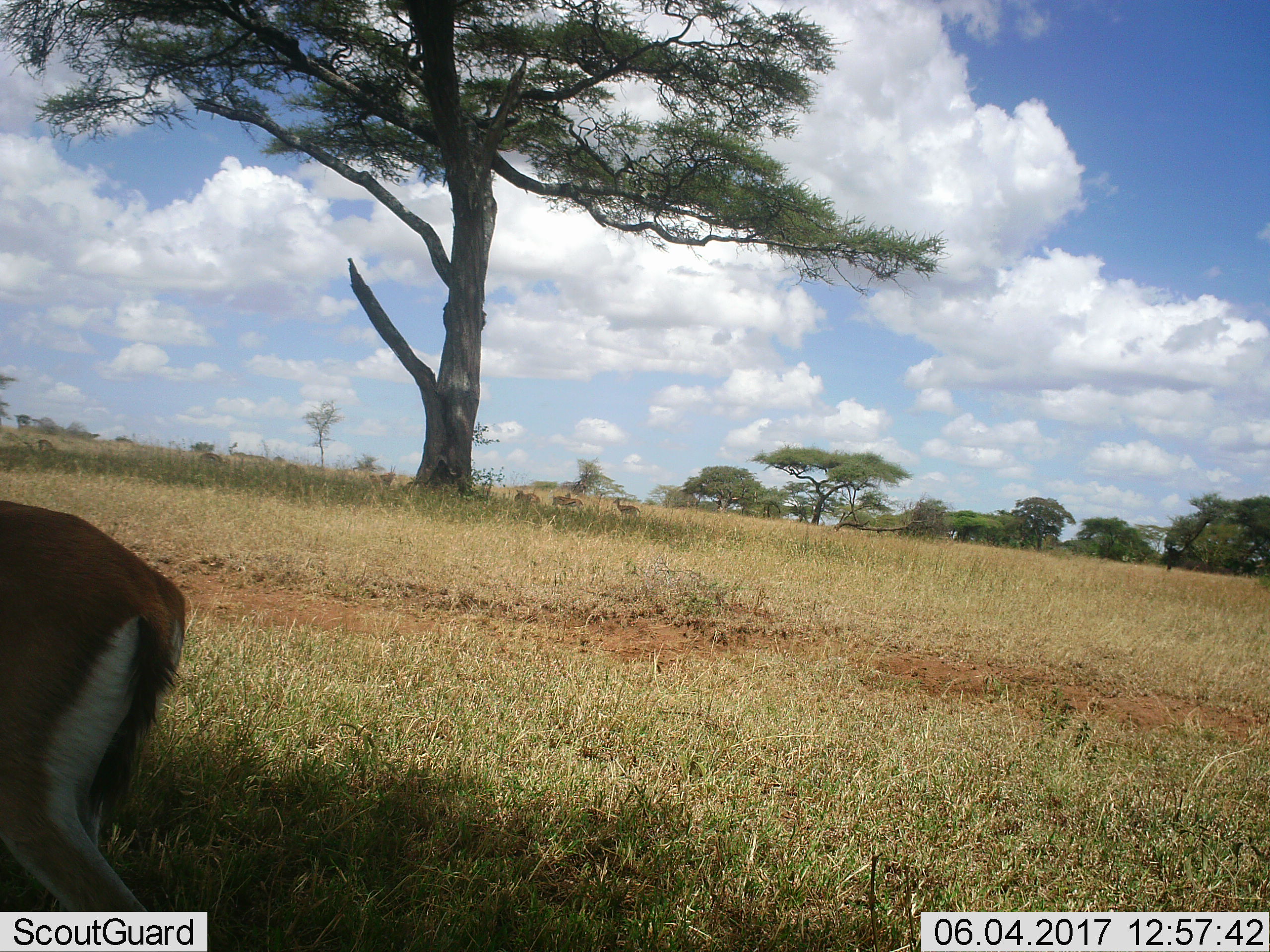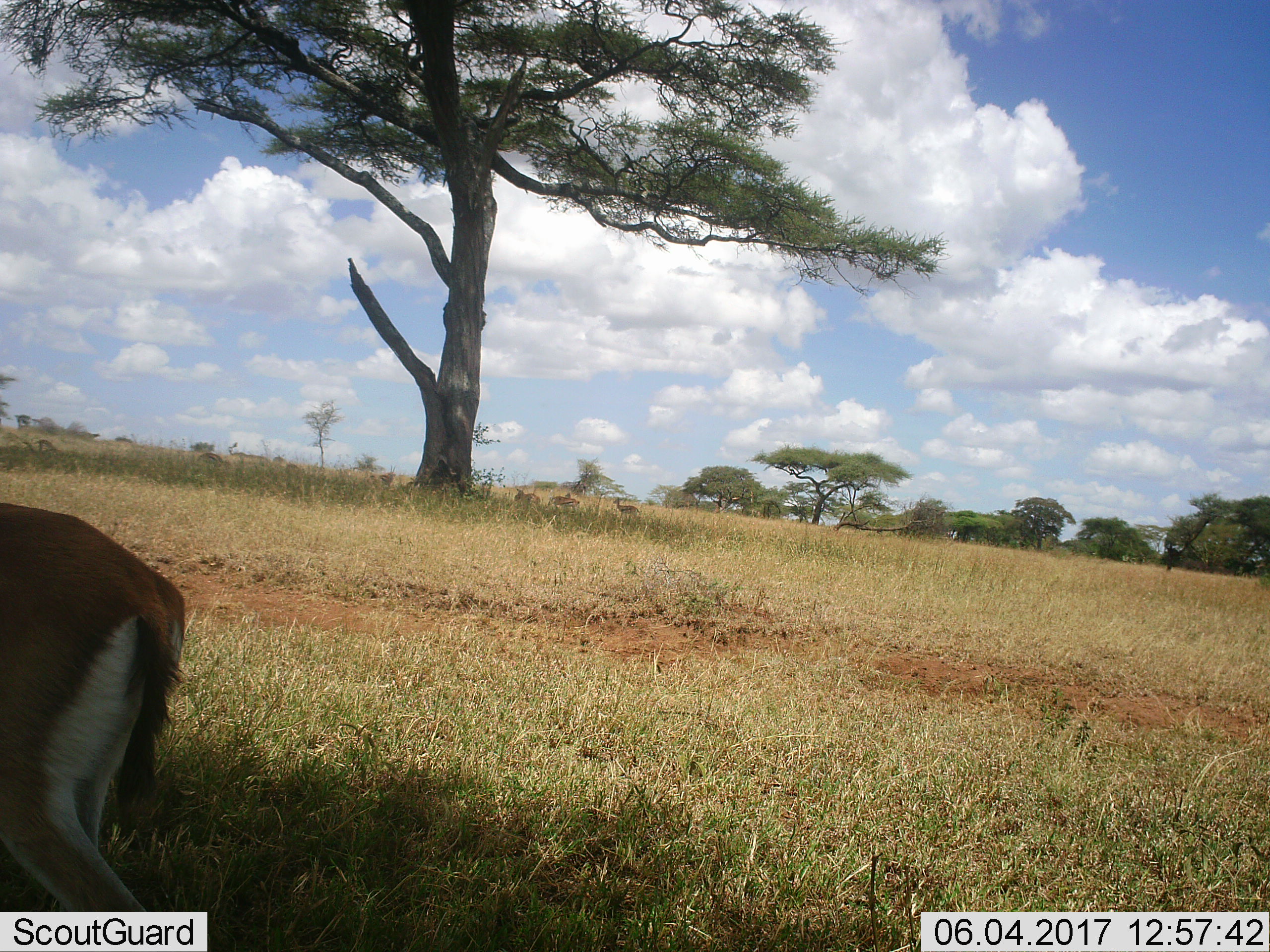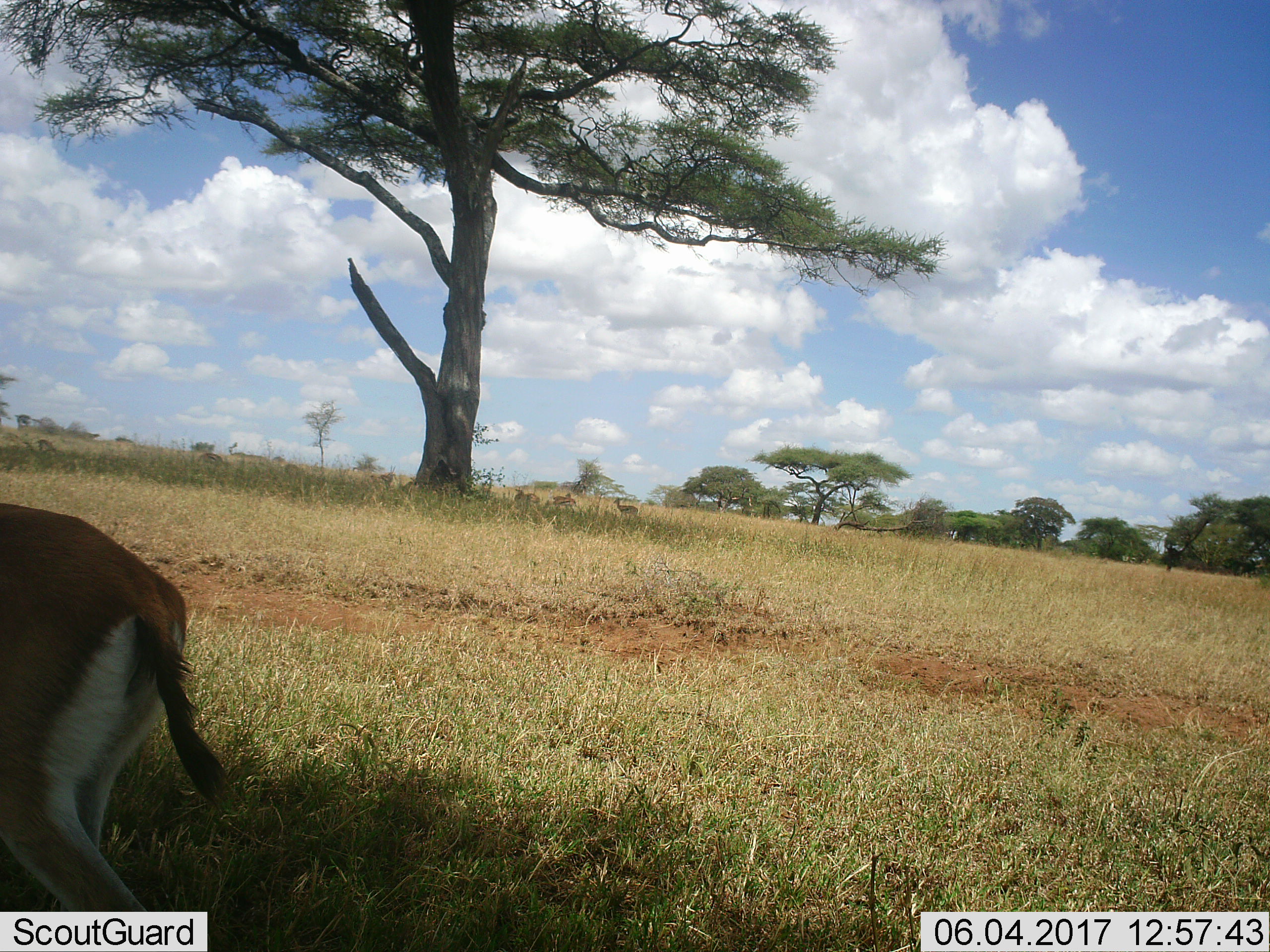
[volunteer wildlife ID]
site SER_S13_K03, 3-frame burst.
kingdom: Animalia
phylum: Chordata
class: Mammalia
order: Artiodactyla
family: Bovidae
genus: Eudorcas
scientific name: Eudorcas thomsonii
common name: thomson's gazelle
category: gazellethomsons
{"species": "gazellethomsons (thomson's gazelle) (Eudorcas thomsonii)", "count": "7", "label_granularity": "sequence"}